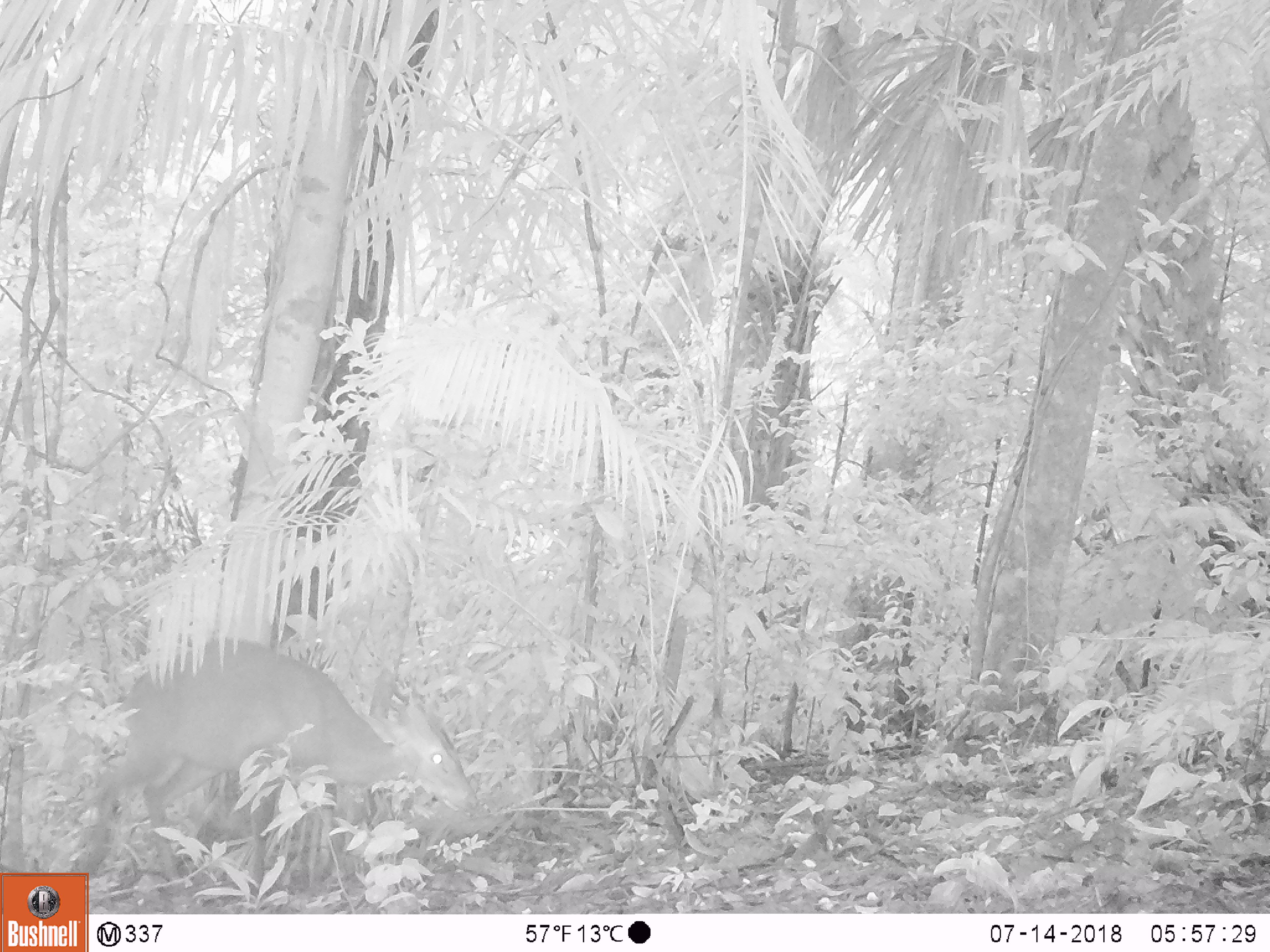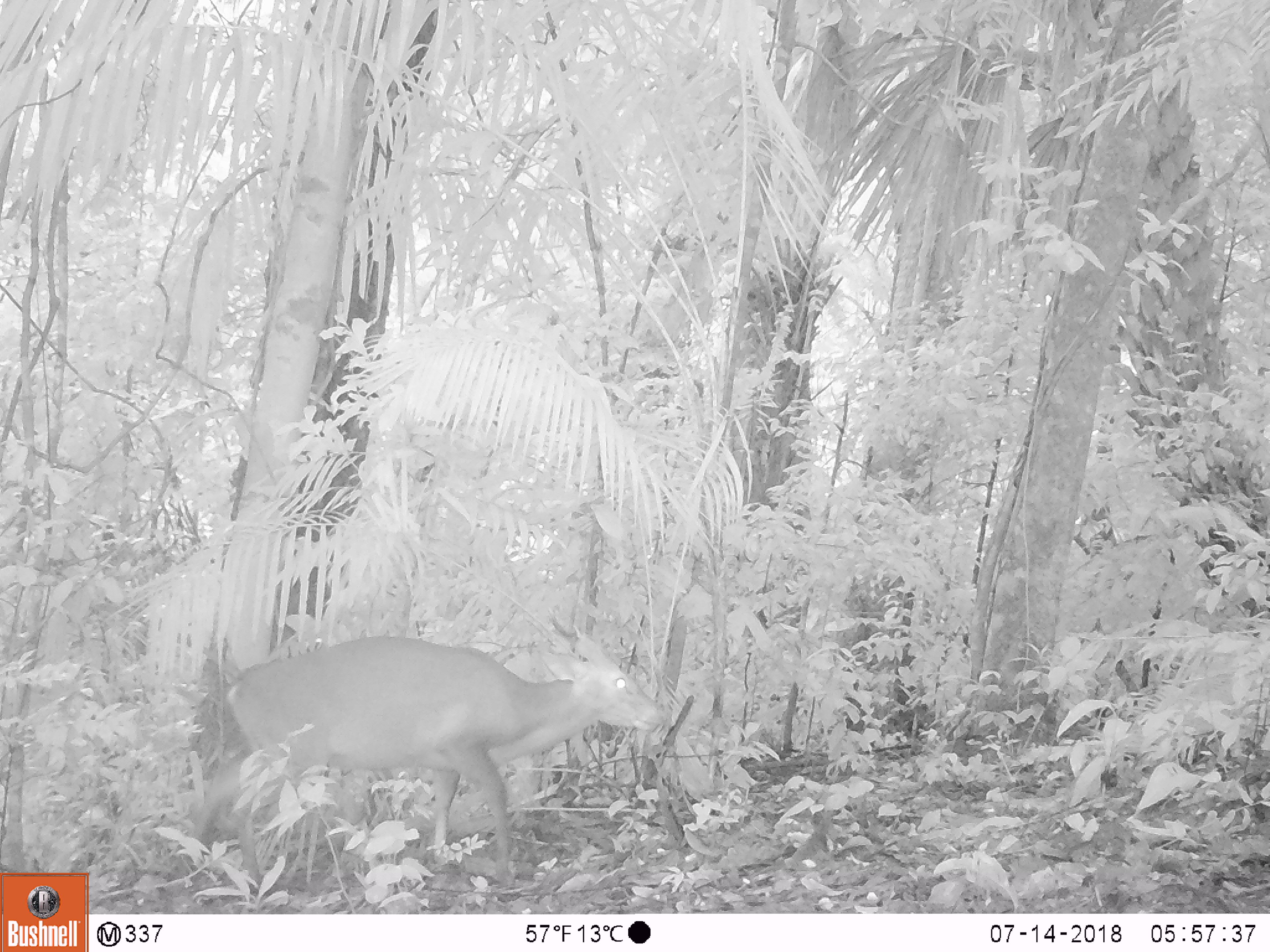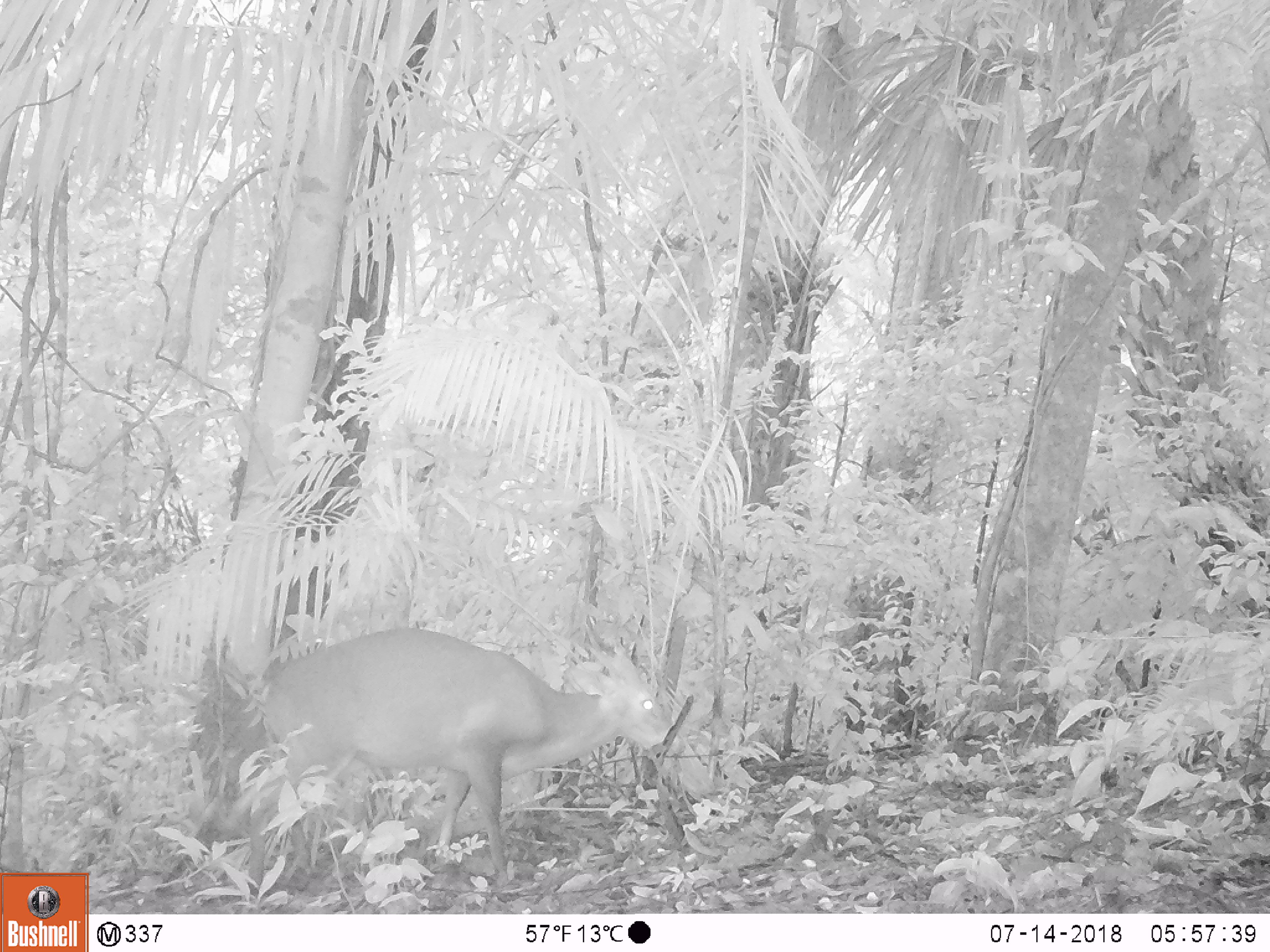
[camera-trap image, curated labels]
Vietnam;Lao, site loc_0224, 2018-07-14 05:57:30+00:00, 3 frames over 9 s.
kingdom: Animalia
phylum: Chordata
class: Mammalia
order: Artiodactyla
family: Cervidae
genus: Muntiacus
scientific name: Muntiacus vuquangensis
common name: large-antlered muntjac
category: large antlered muntjac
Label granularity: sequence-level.